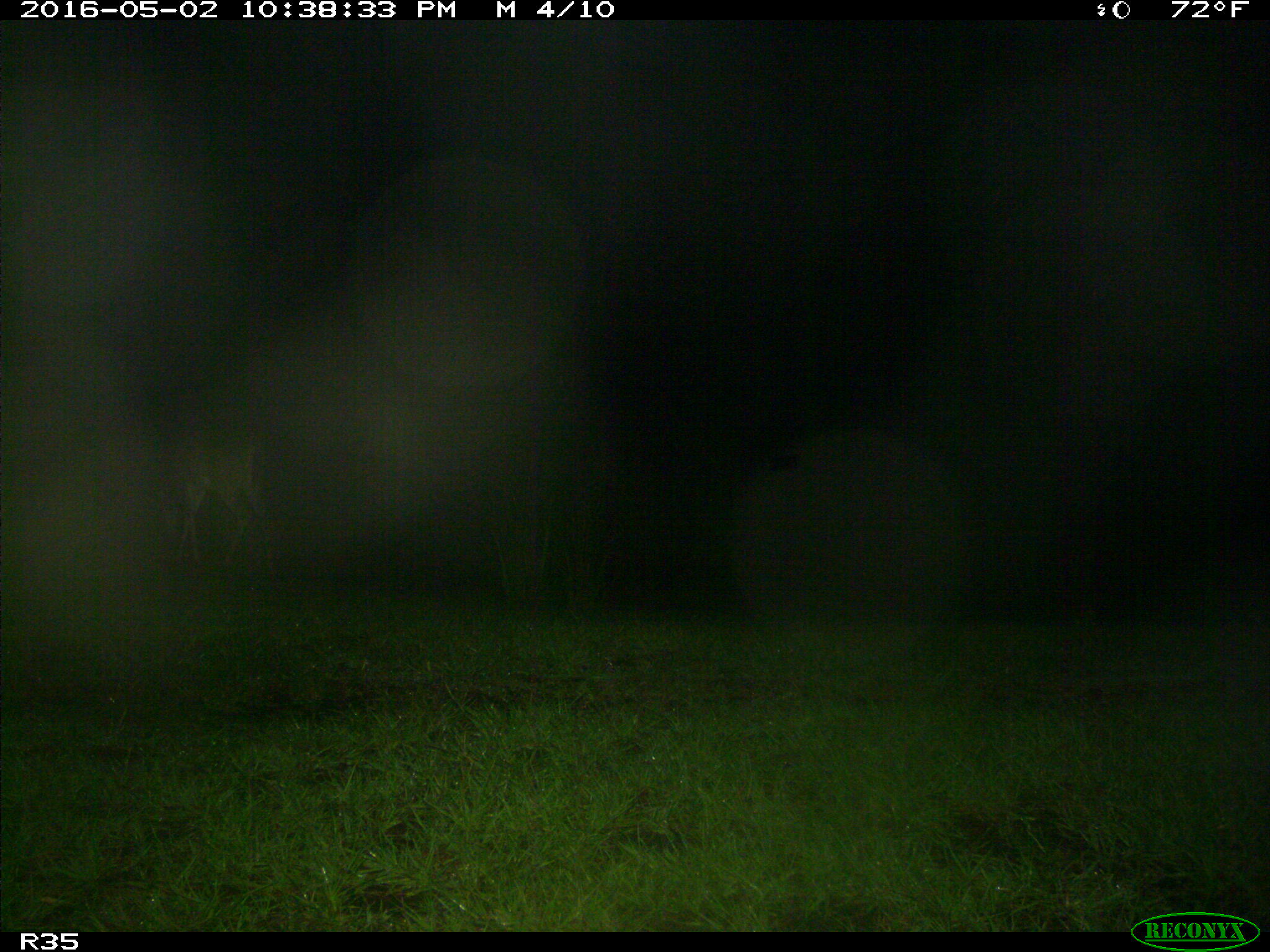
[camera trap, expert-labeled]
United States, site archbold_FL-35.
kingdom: Animalia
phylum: Chordata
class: Mammalia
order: Artiodactyla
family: Cervidae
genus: Odocoileus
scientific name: Odocoileus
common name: deer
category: unidentified deer